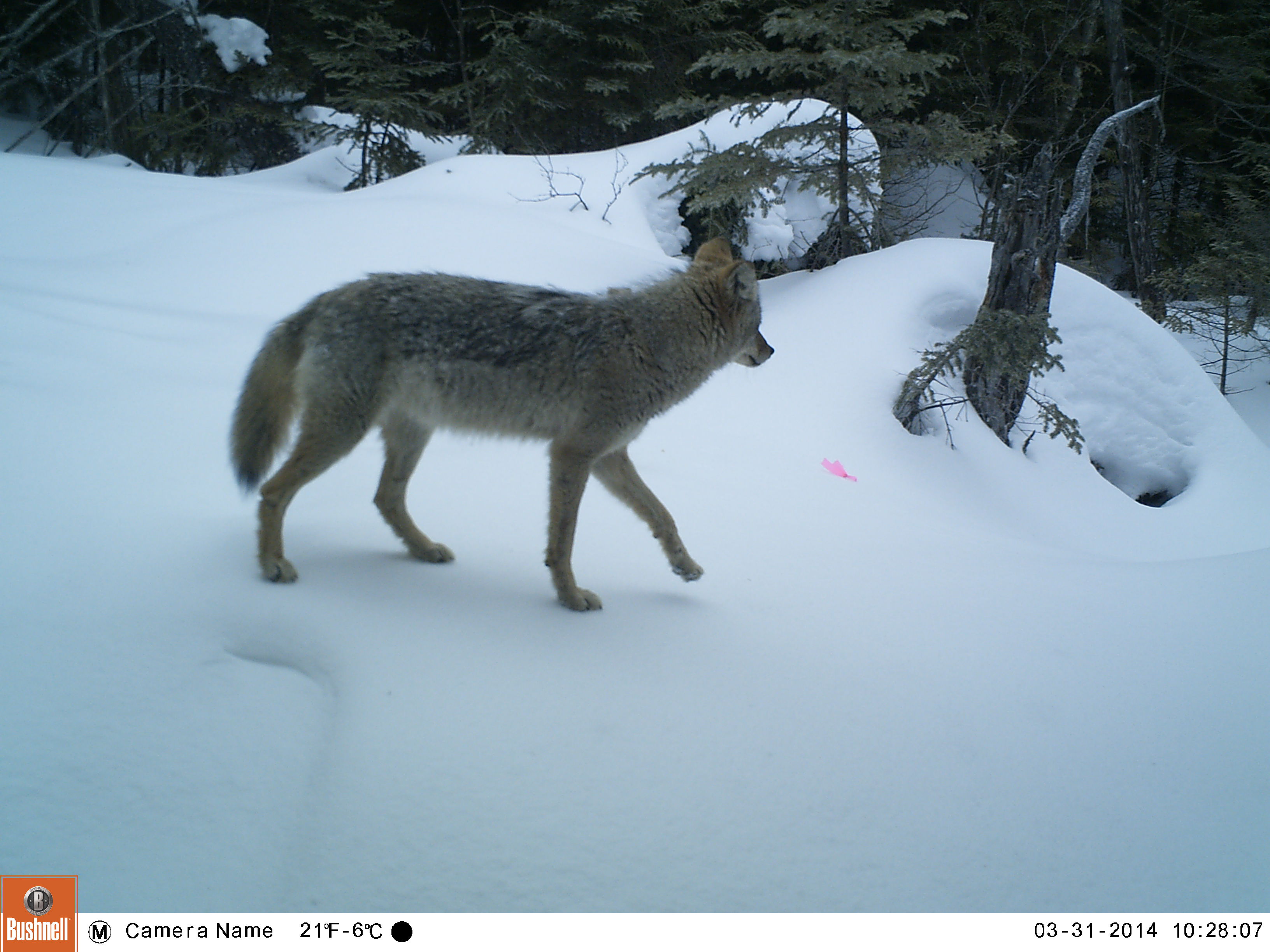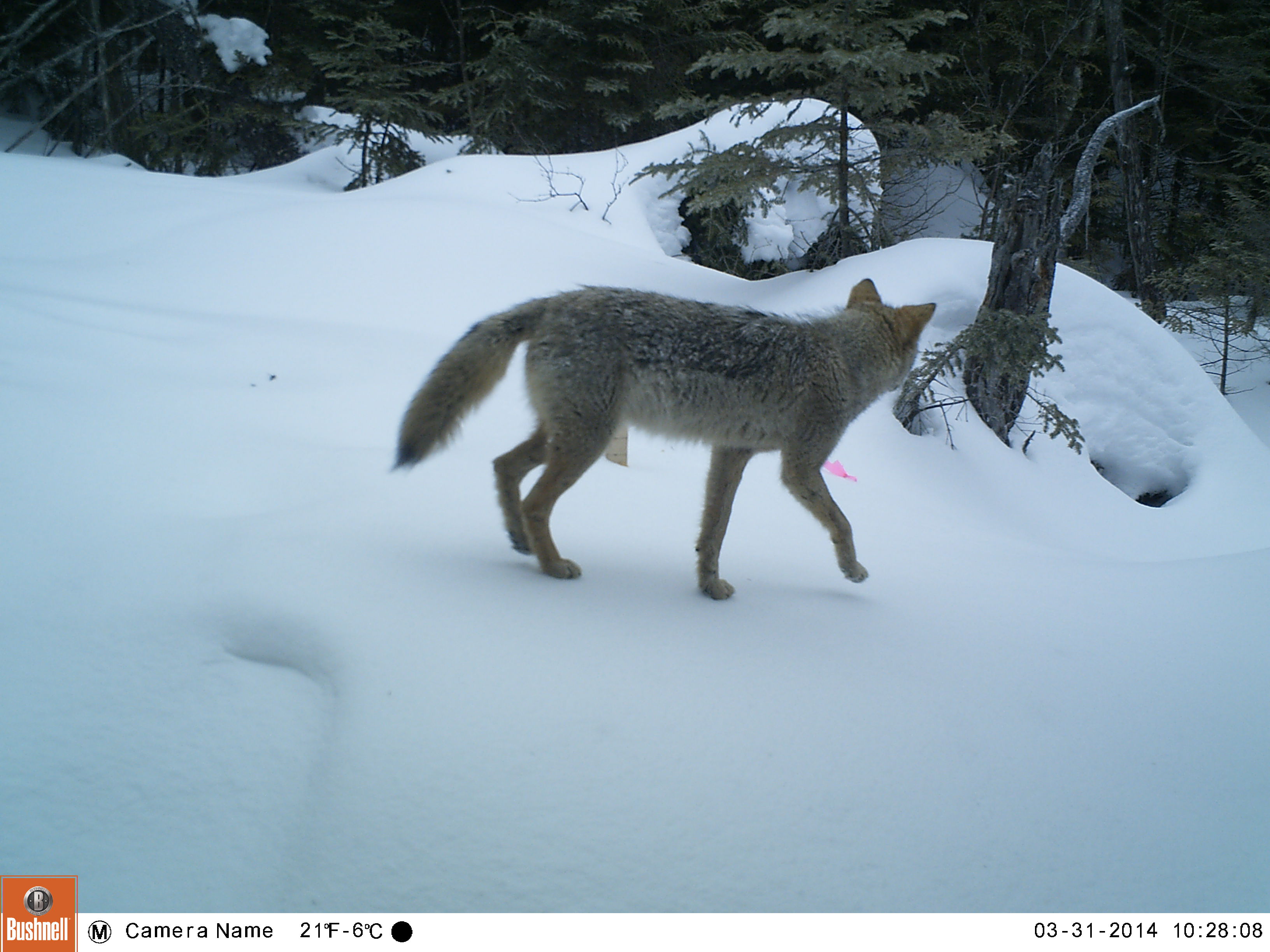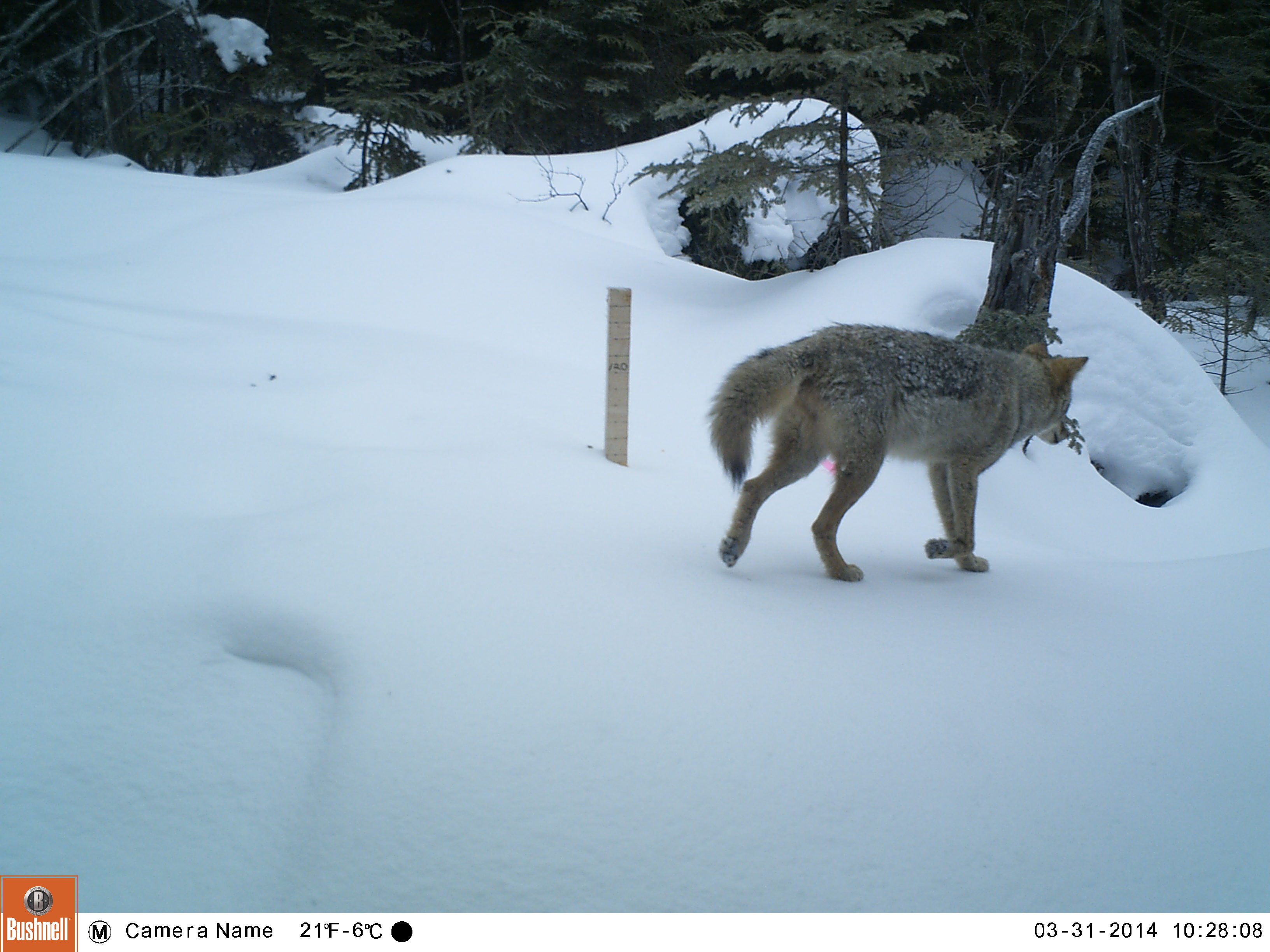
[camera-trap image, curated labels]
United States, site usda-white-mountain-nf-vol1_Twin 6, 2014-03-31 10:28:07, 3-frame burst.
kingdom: Animalia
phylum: Chordata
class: Mammalia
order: Carnivora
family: Canidae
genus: Canis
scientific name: Canis latrans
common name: coyote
Coyote (Canis latrans).